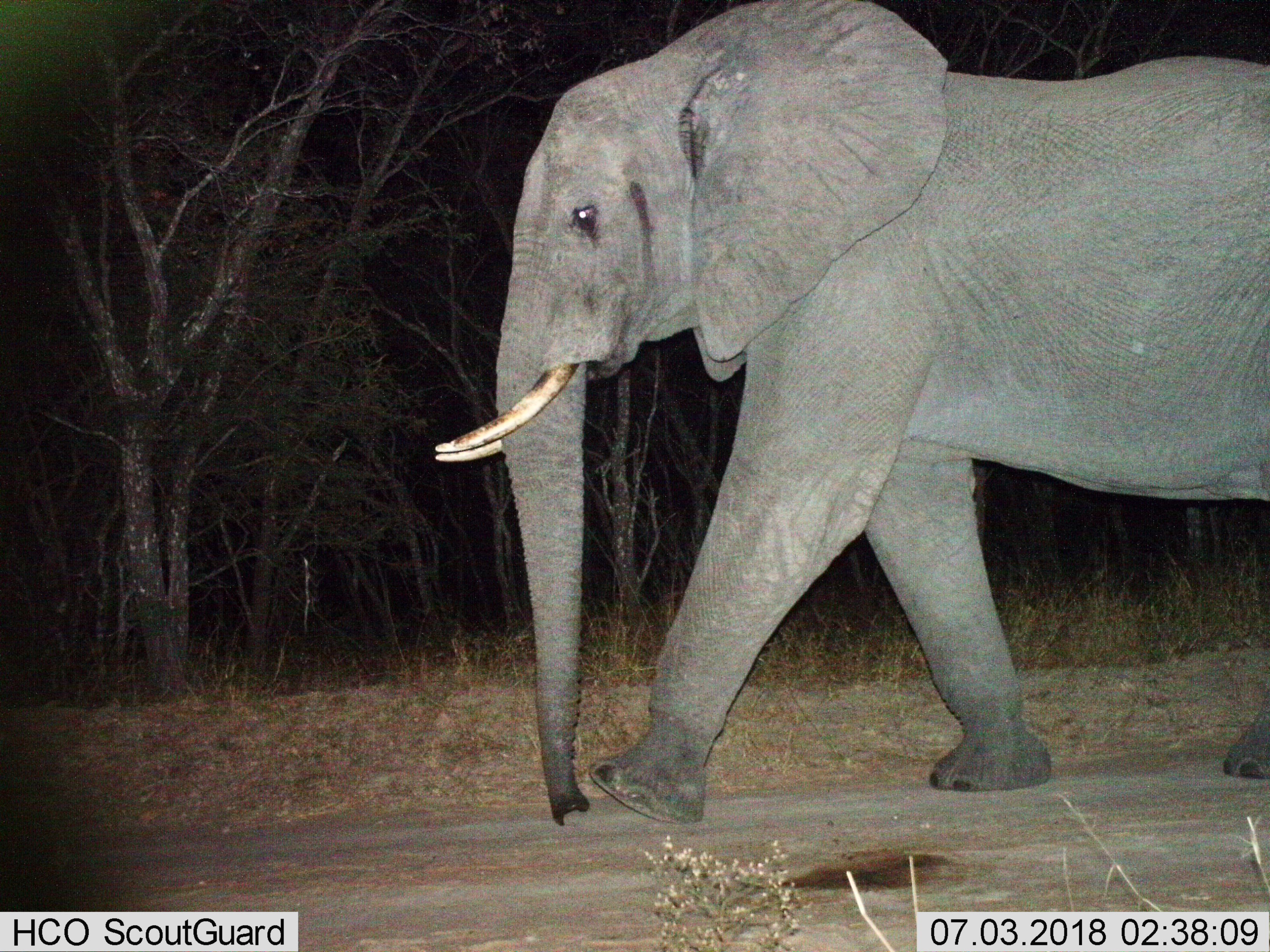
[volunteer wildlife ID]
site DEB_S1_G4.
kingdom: Animalia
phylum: Chordata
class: Mammalia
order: Proboscidea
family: Elephantidae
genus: Loxodonta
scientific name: Loxodonta africana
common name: african bush elephant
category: elephant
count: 1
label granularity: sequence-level